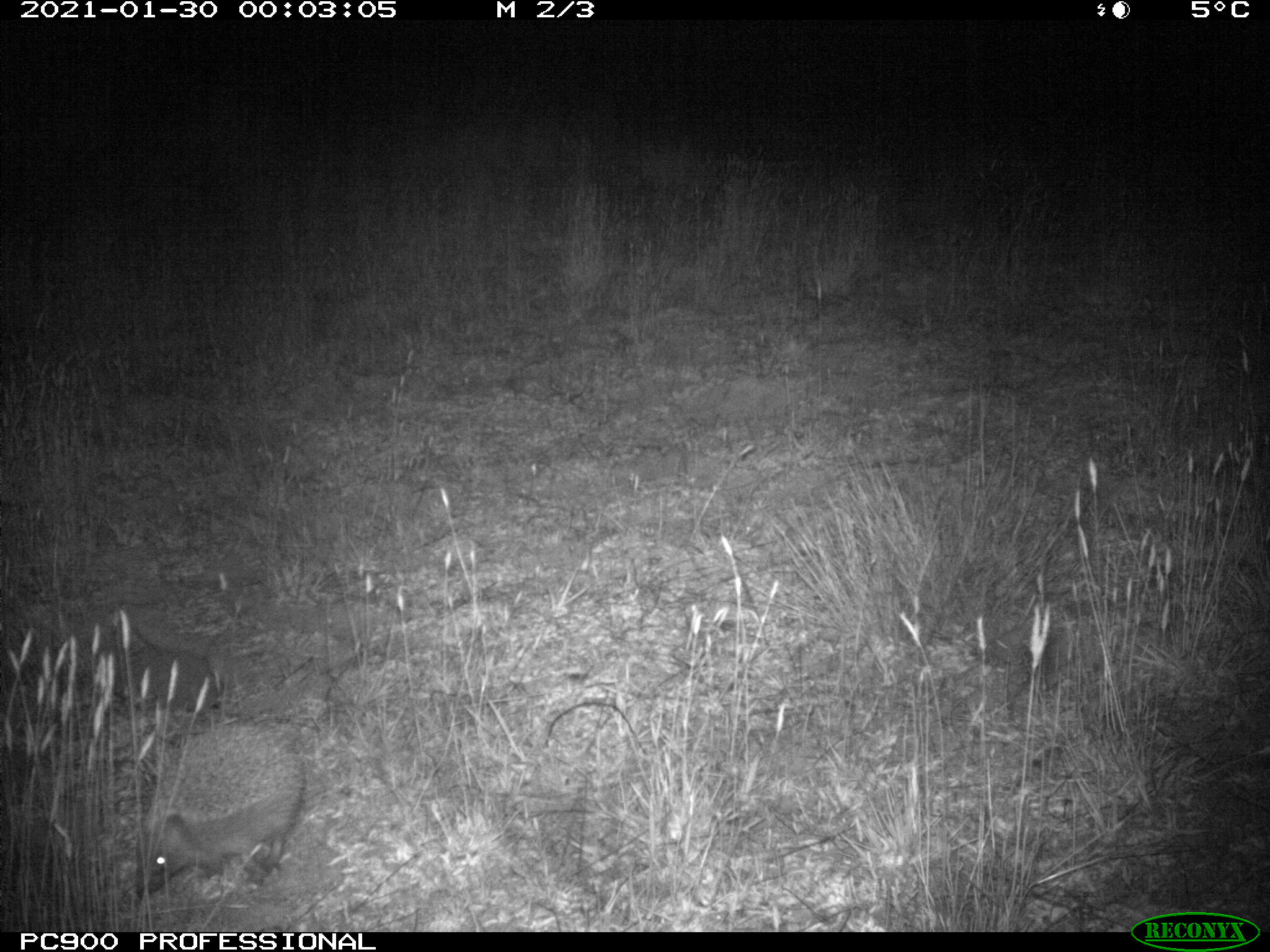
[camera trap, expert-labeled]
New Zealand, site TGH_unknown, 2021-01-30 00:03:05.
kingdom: Animalia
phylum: Chordata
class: Mammalia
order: Eulipotyphla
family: Erinaceidae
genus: Erinaceus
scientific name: Erinaceus europaeus europaeus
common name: european hedgehog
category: hedgehog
Hedgehog (european hedgehog) (Erinaceus europaeus europaeus).